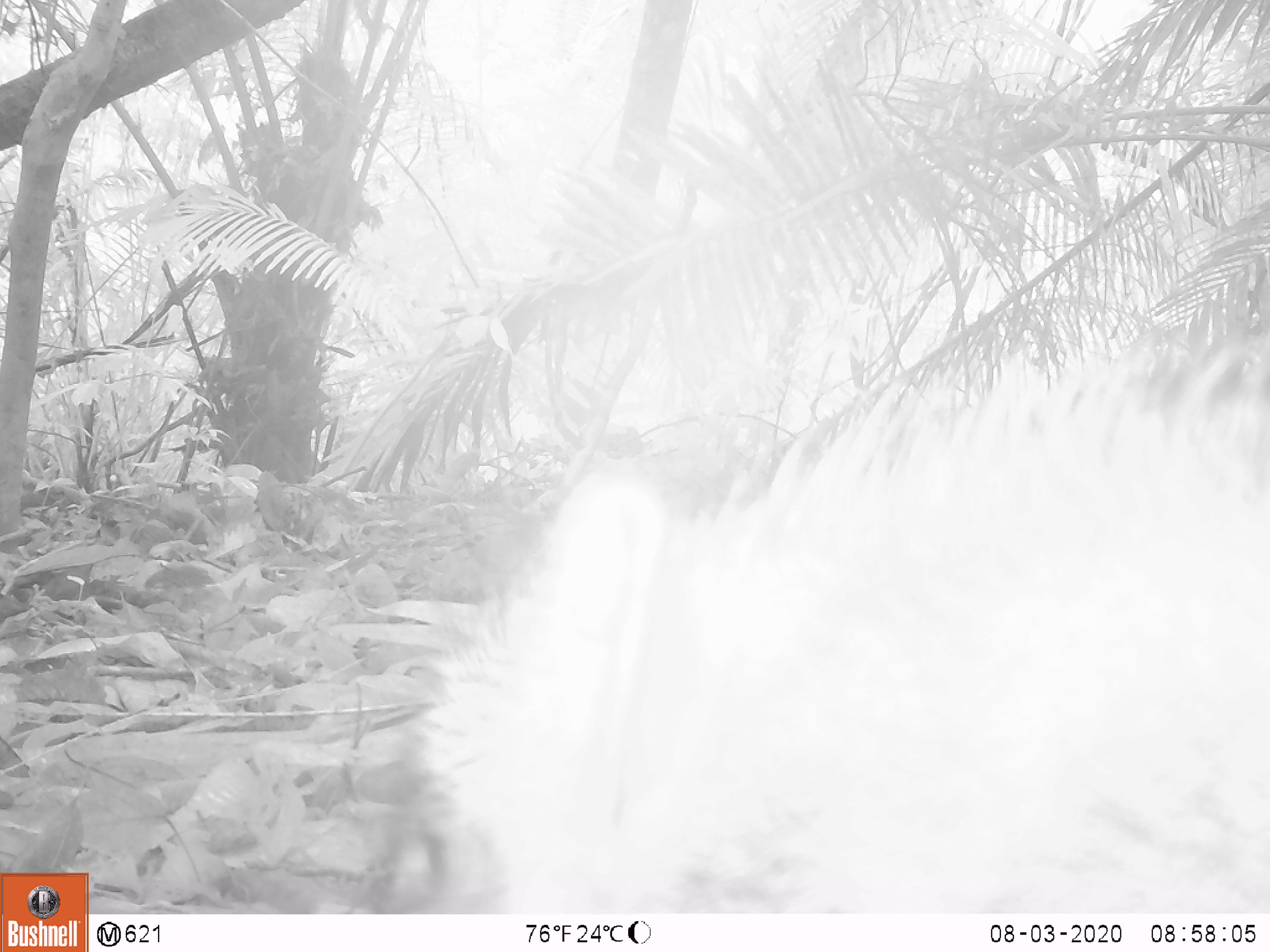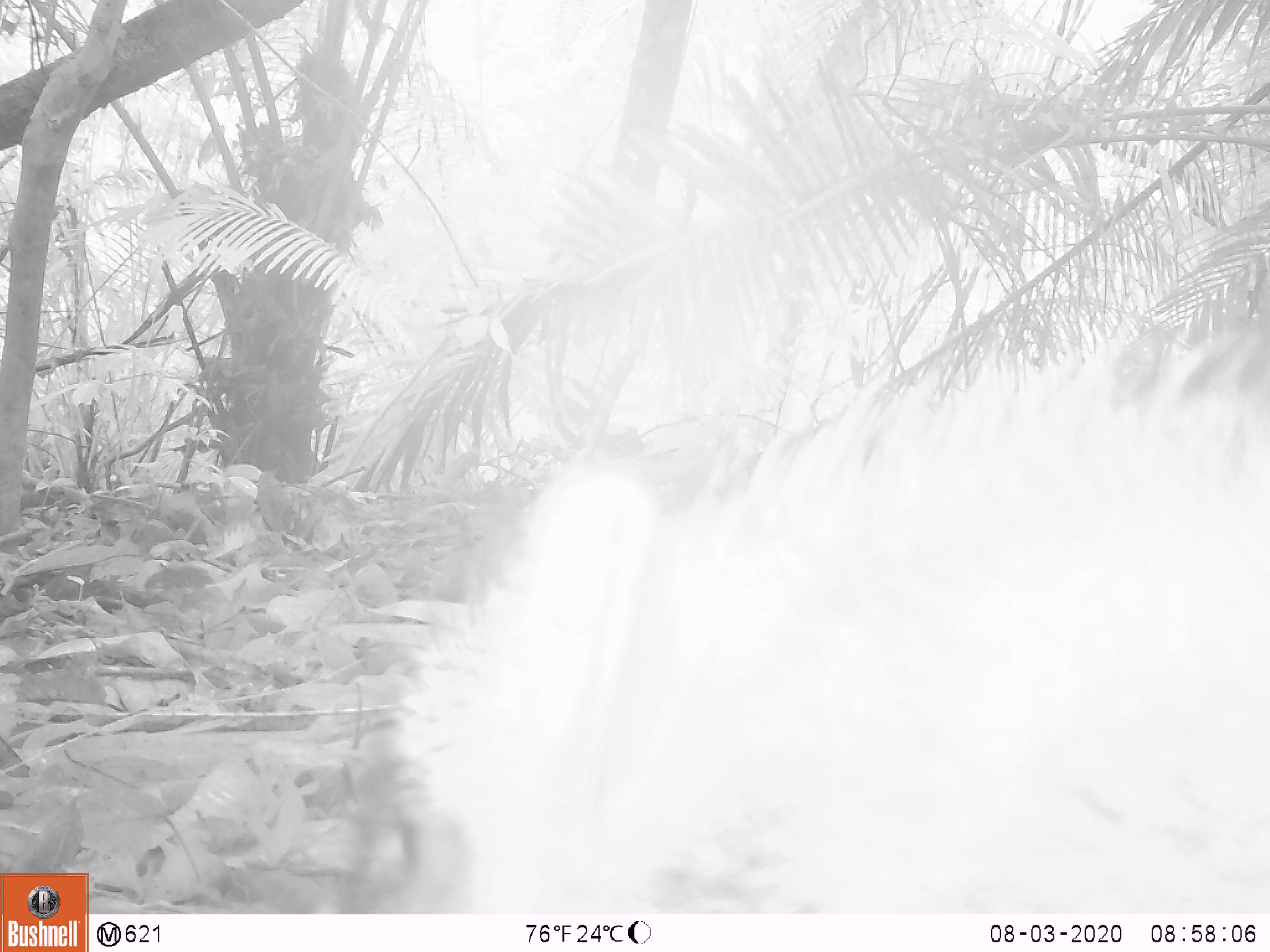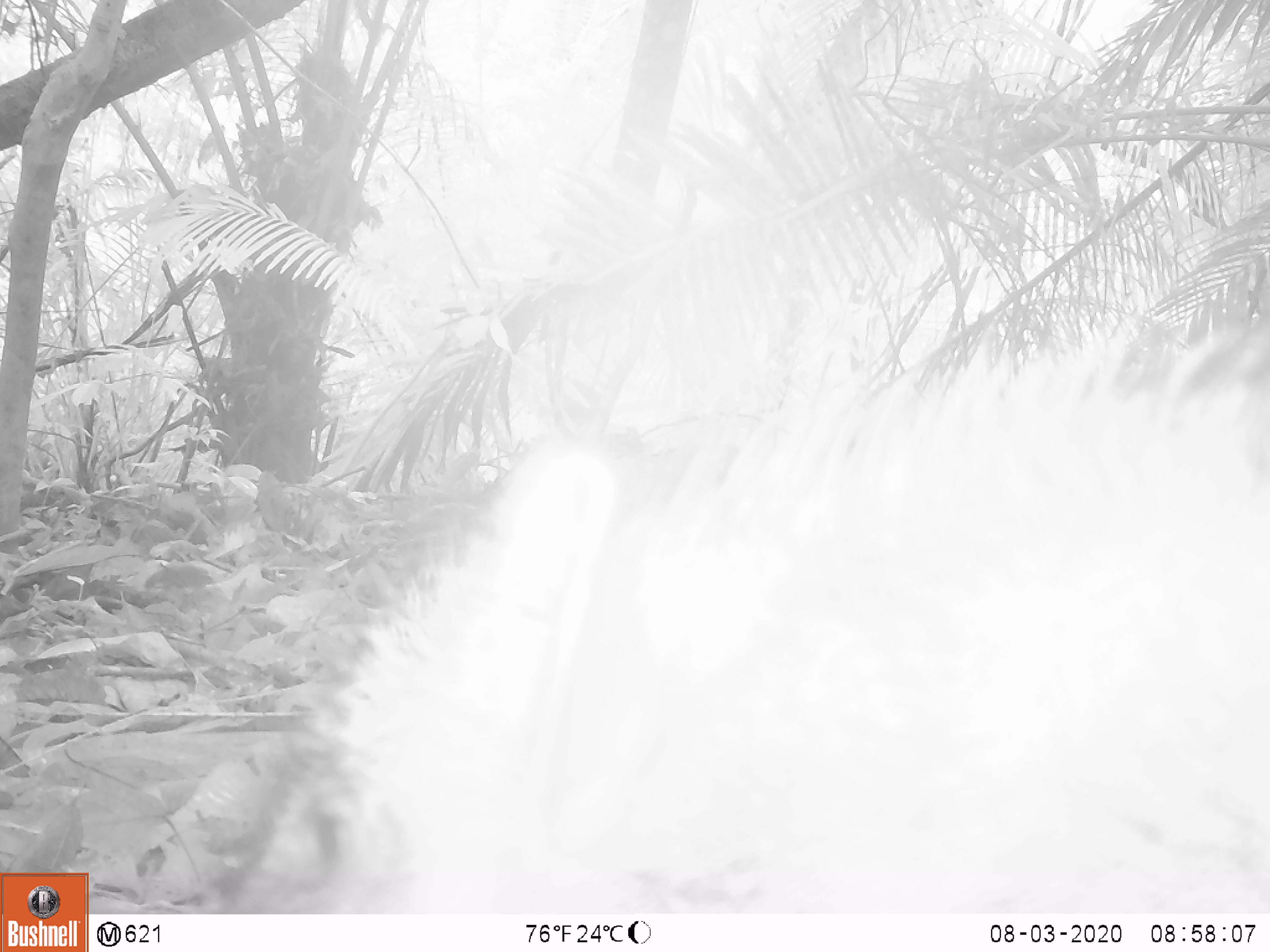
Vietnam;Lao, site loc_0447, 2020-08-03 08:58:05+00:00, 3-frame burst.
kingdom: Animalia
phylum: Chordata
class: Mammalia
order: Artiodactyla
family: Suidae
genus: Sus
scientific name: Sus scrofa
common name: eurasian wild pig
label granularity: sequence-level